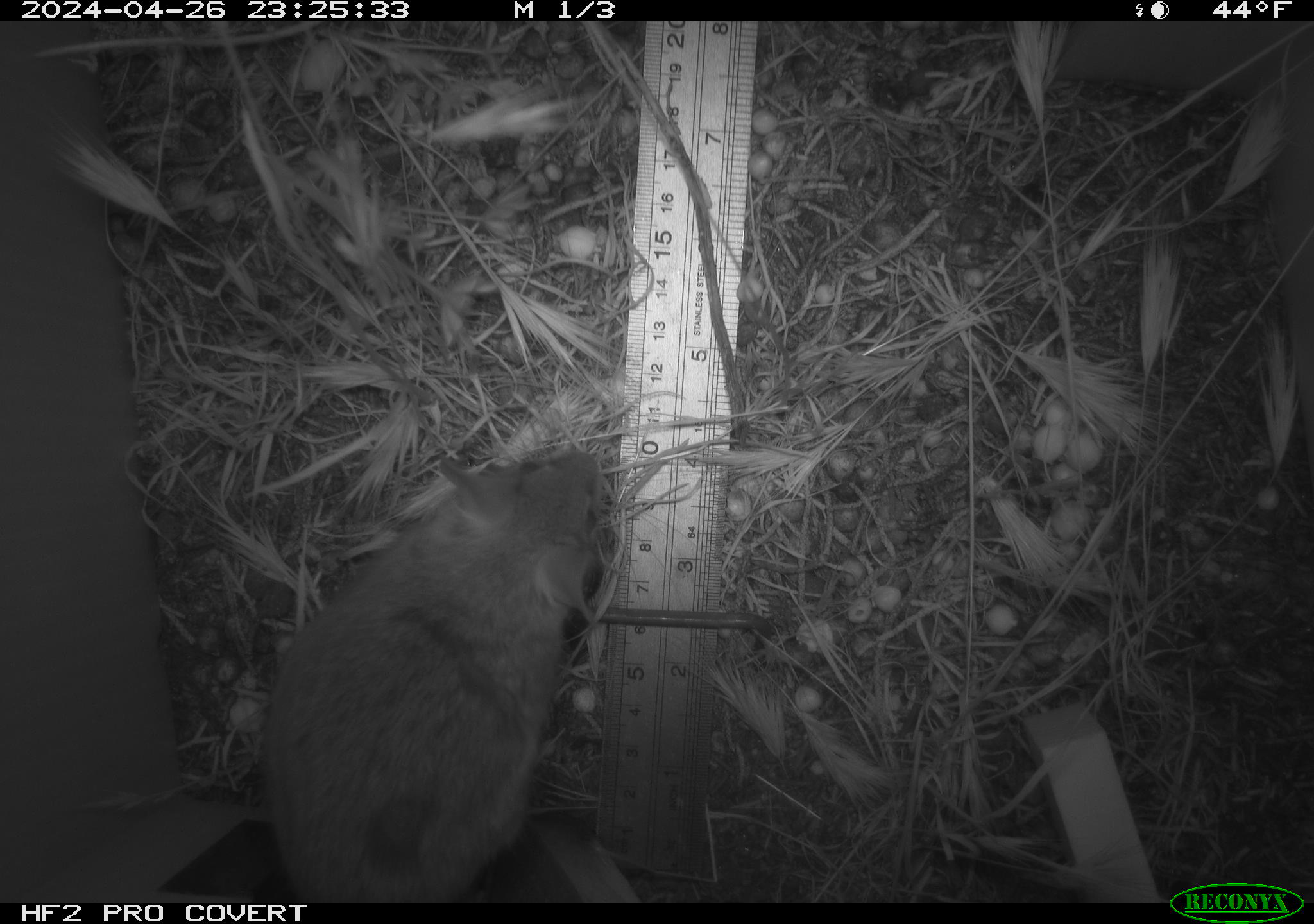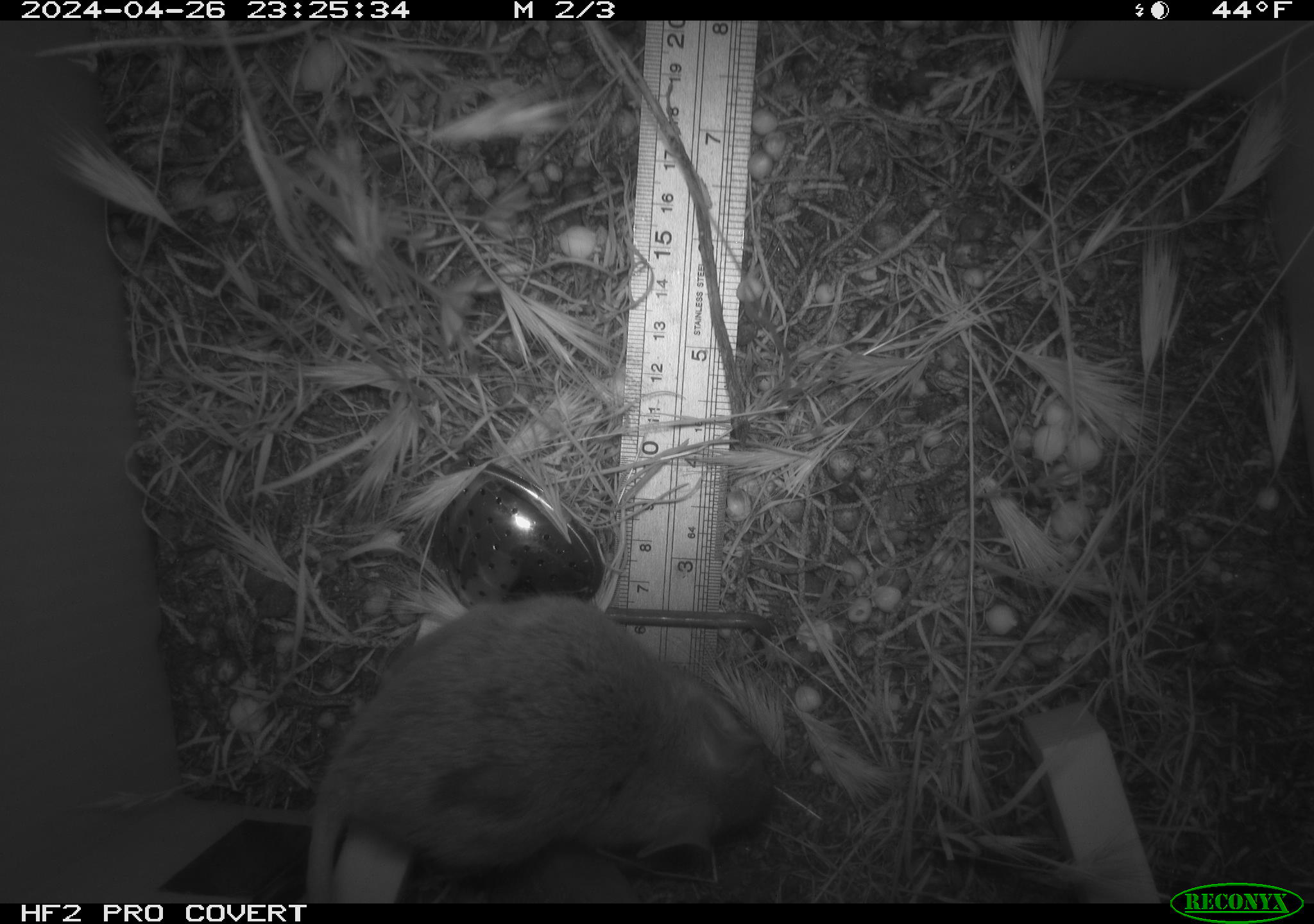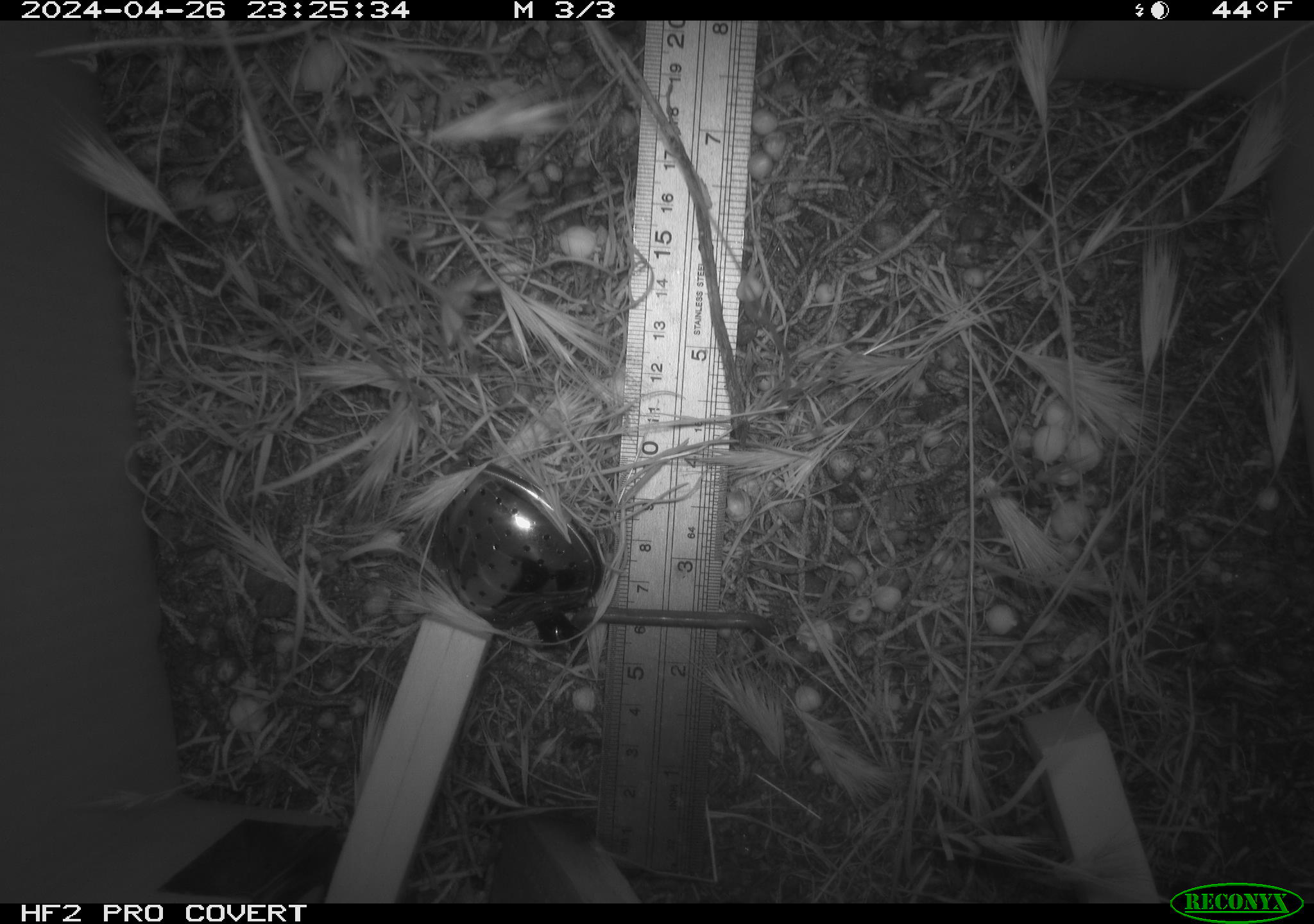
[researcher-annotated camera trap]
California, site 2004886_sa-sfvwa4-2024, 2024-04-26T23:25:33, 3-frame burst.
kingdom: Animalia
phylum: Chordata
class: Mammalia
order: Rodentia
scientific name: Rodentia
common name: mouse species